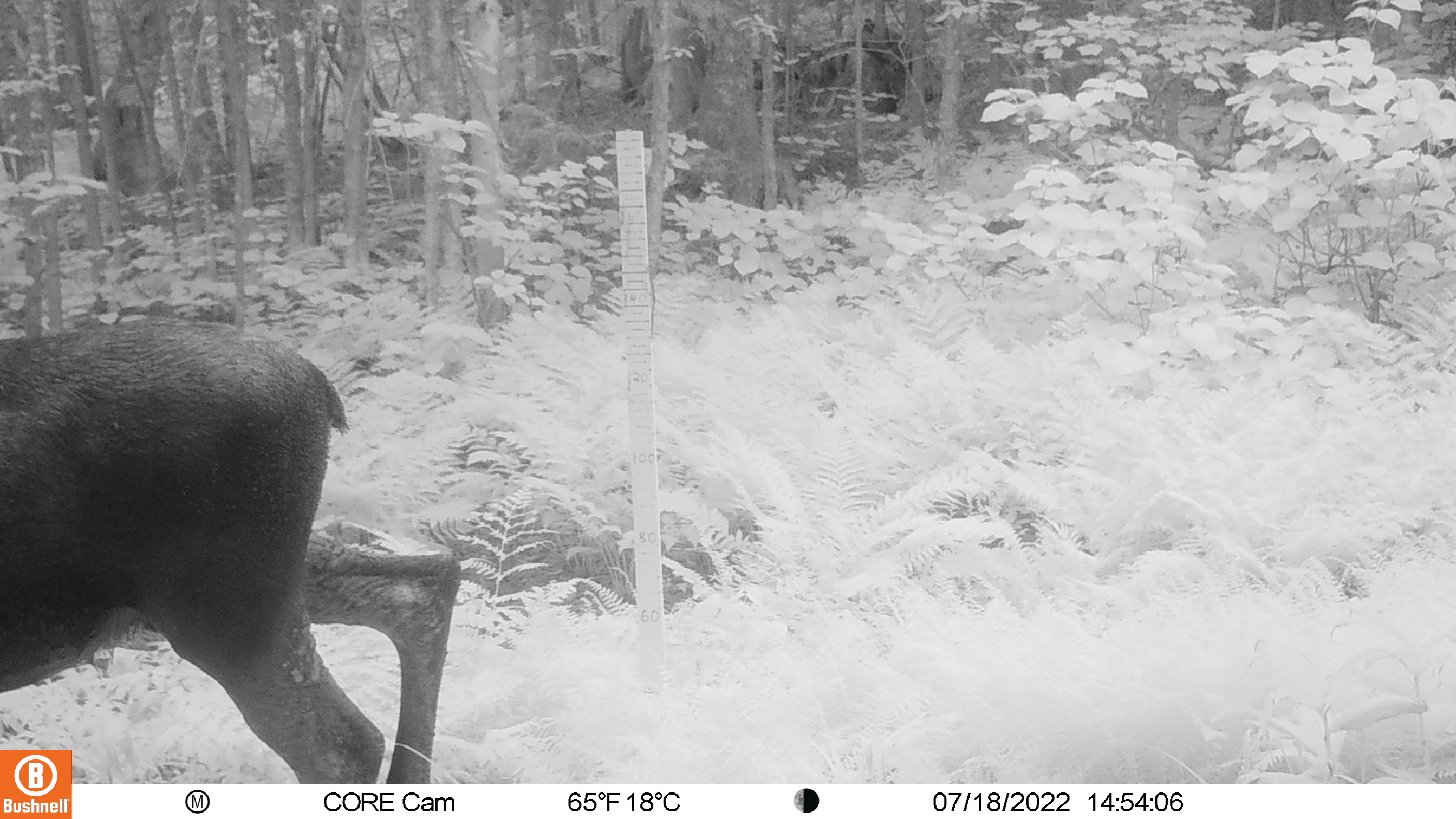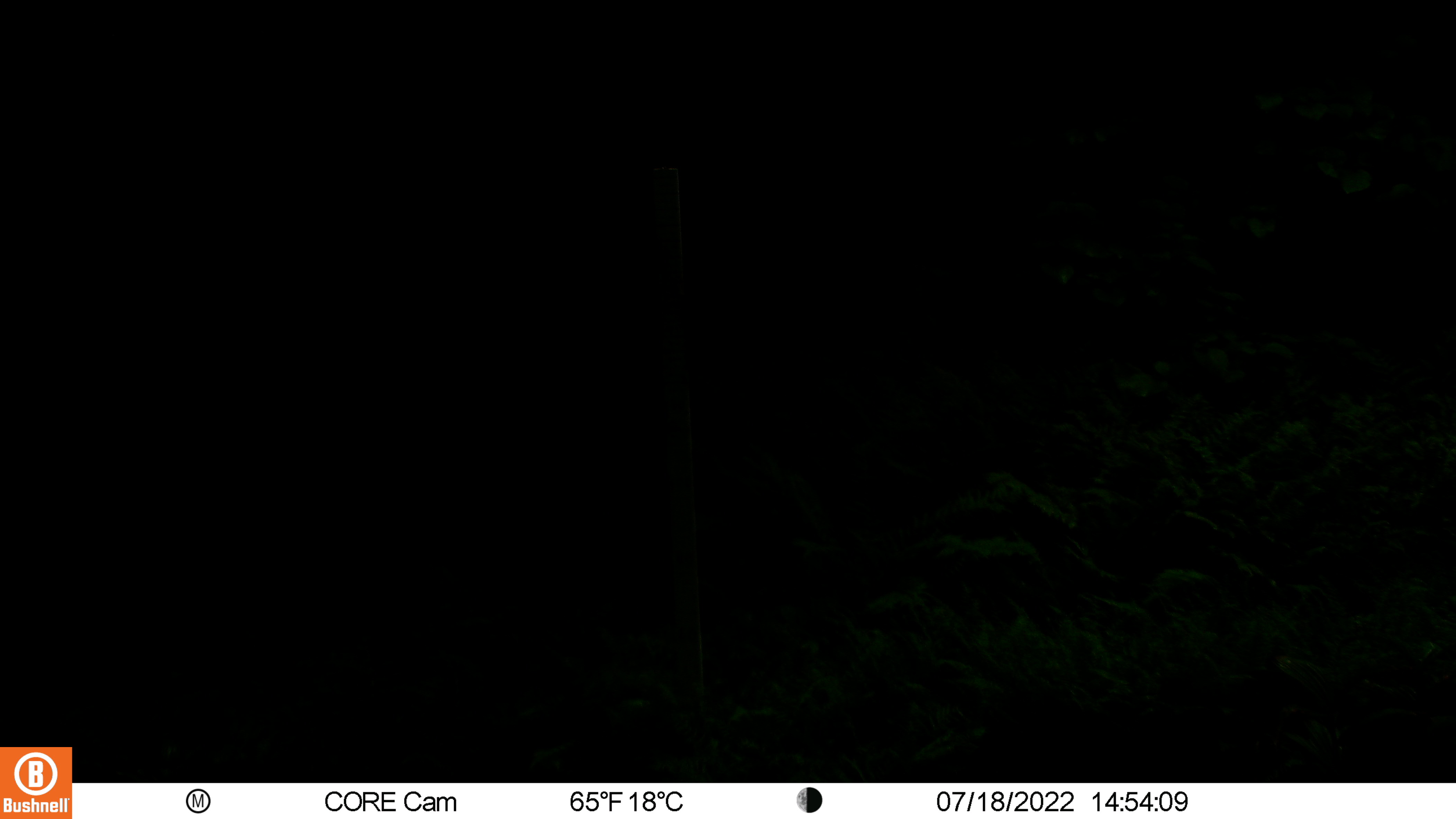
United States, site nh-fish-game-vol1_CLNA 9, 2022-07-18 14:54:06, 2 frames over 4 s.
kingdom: Animalia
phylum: Chordata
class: Mammalia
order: Artiodactyla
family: Cervidae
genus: Alces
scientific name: Alces alces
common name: moose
Moose (Alces alces).